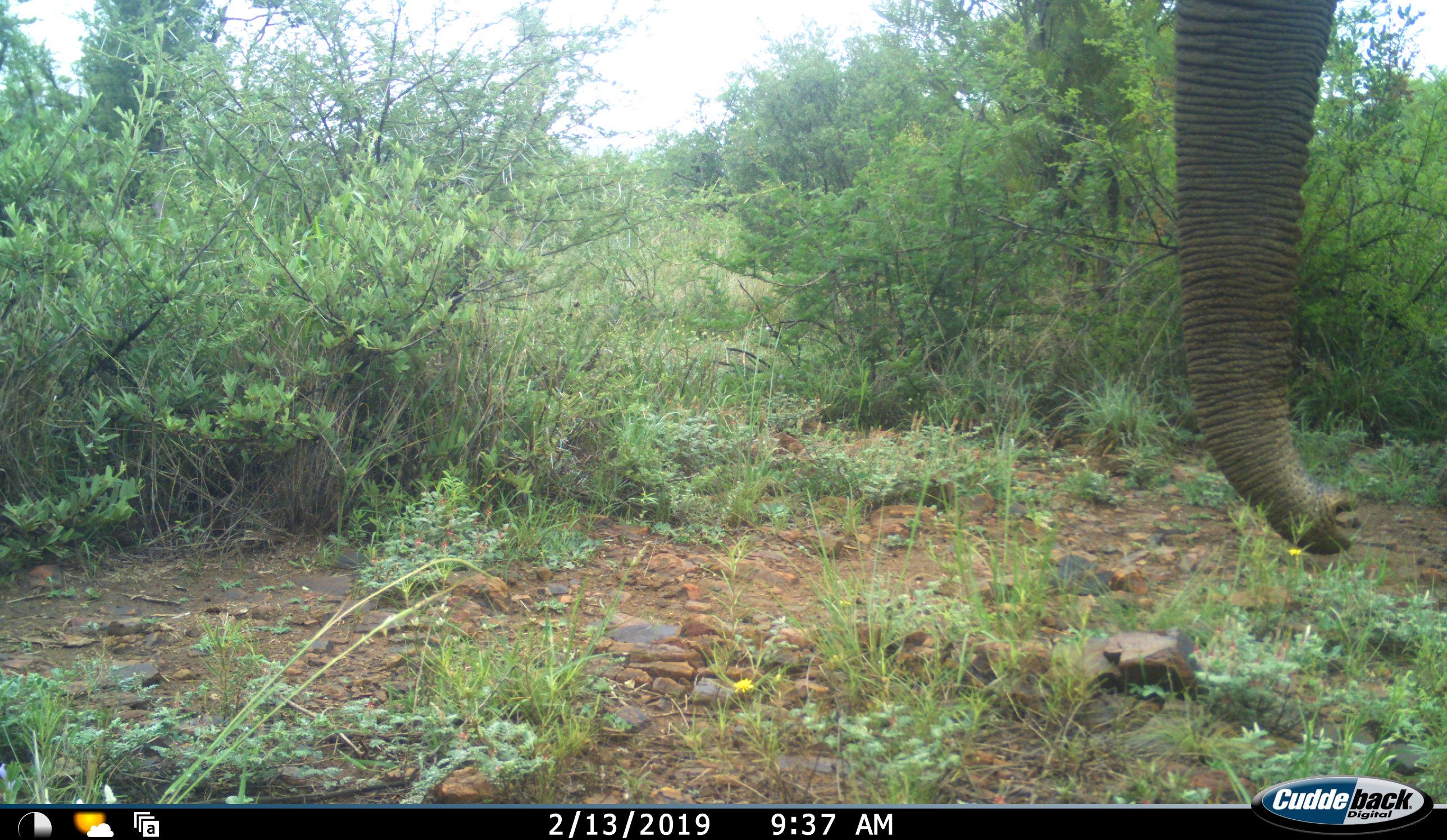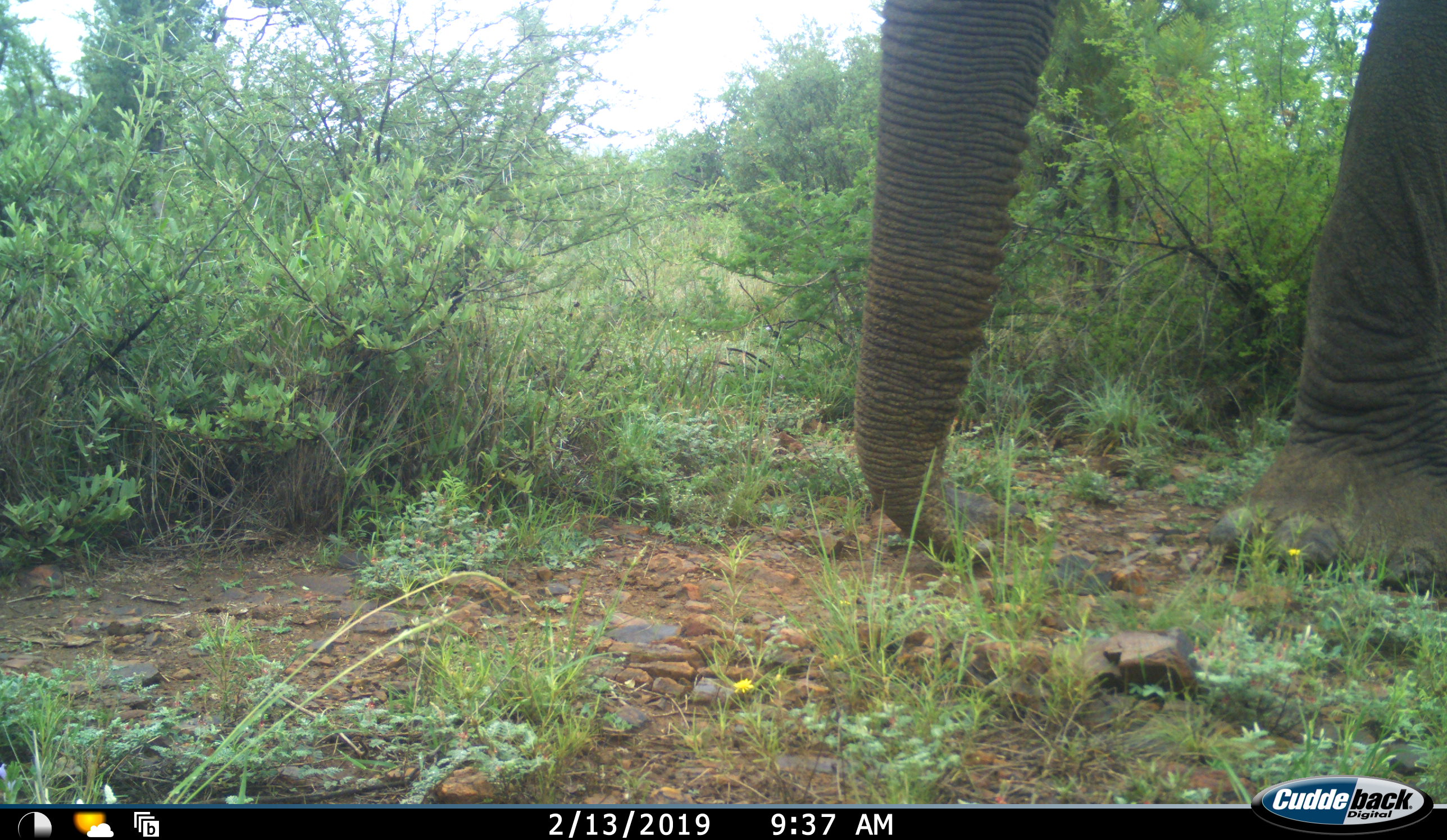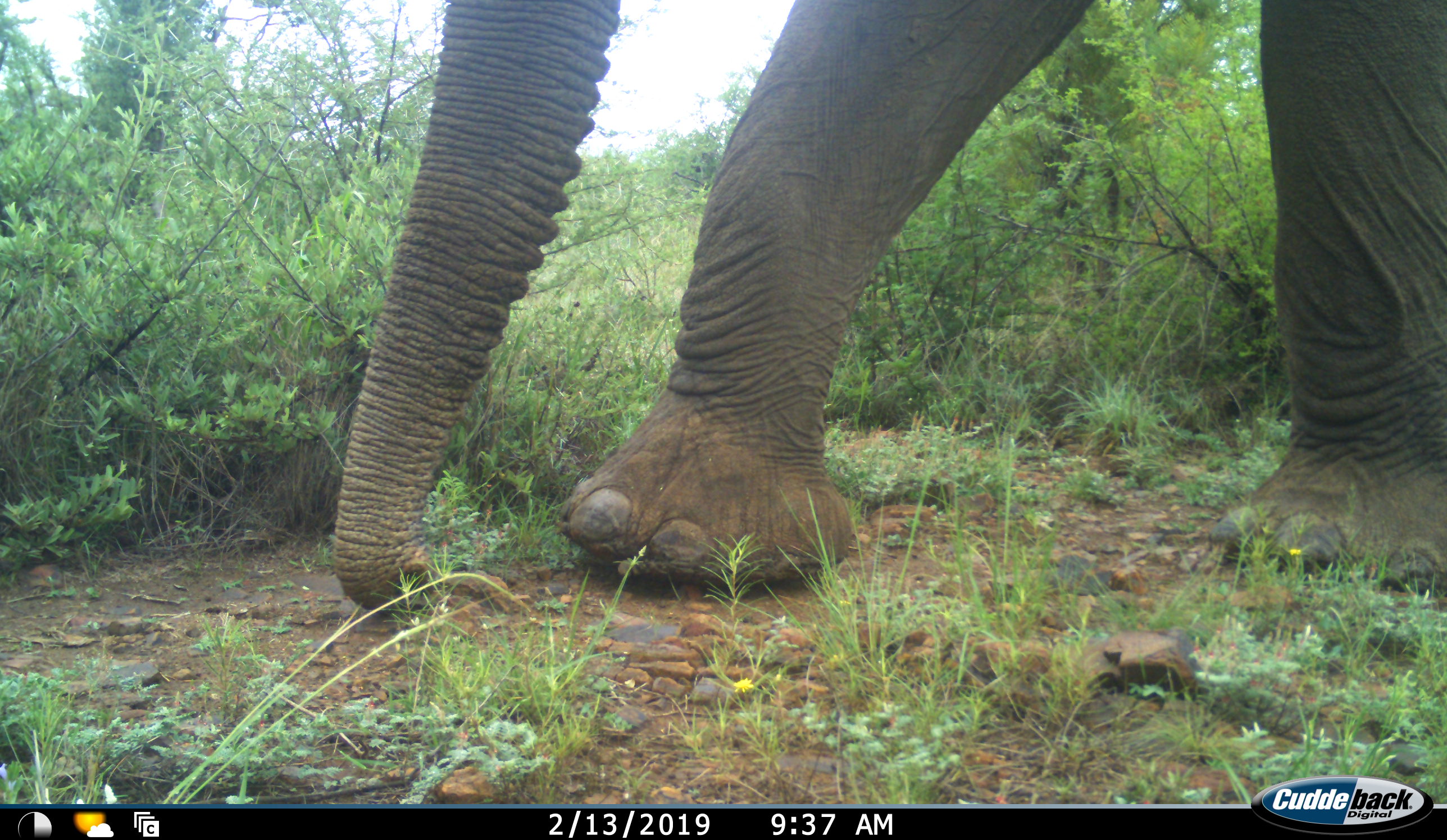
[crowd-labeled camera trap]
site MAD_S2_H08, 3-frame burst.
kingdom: Animalia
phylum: Chordata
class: Mammalia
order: Proboscidea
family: Elephantidae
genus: Loxodonta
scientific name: Loxodonta africana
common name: african bush elephant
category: elephant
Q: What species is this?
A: Elephant (african bush elephant) (Loxodonta africana).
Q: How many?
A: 1.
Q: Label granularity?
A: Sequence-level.